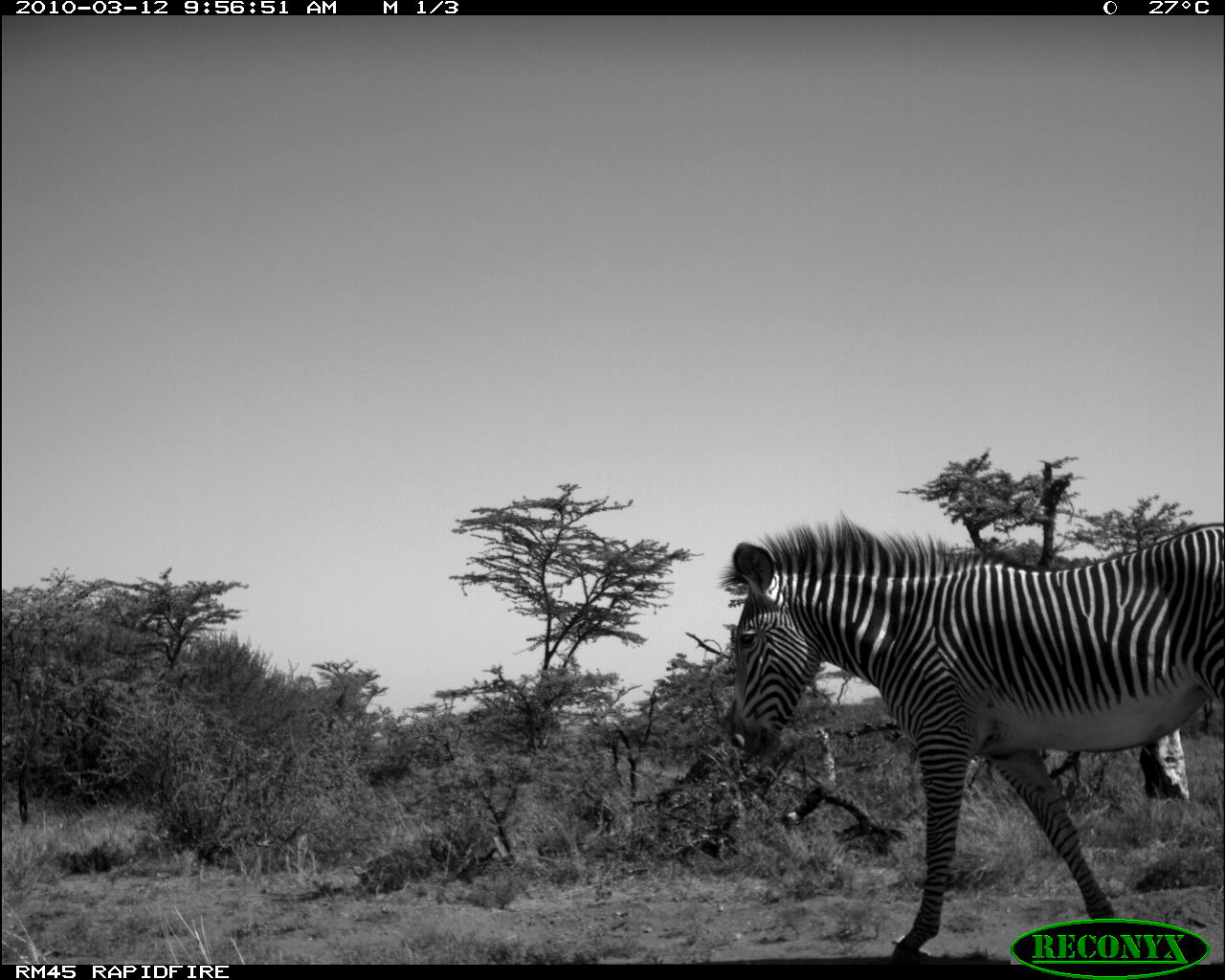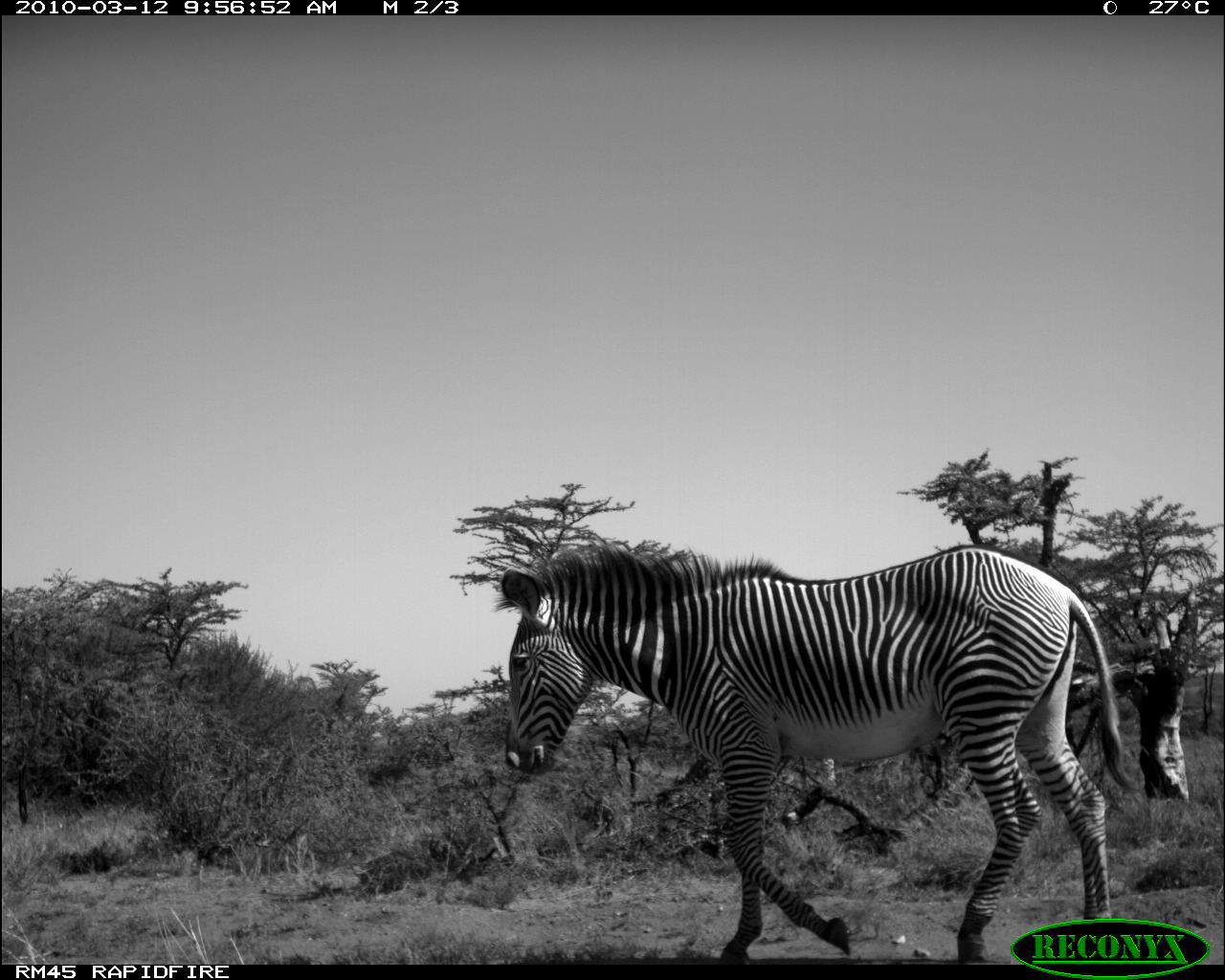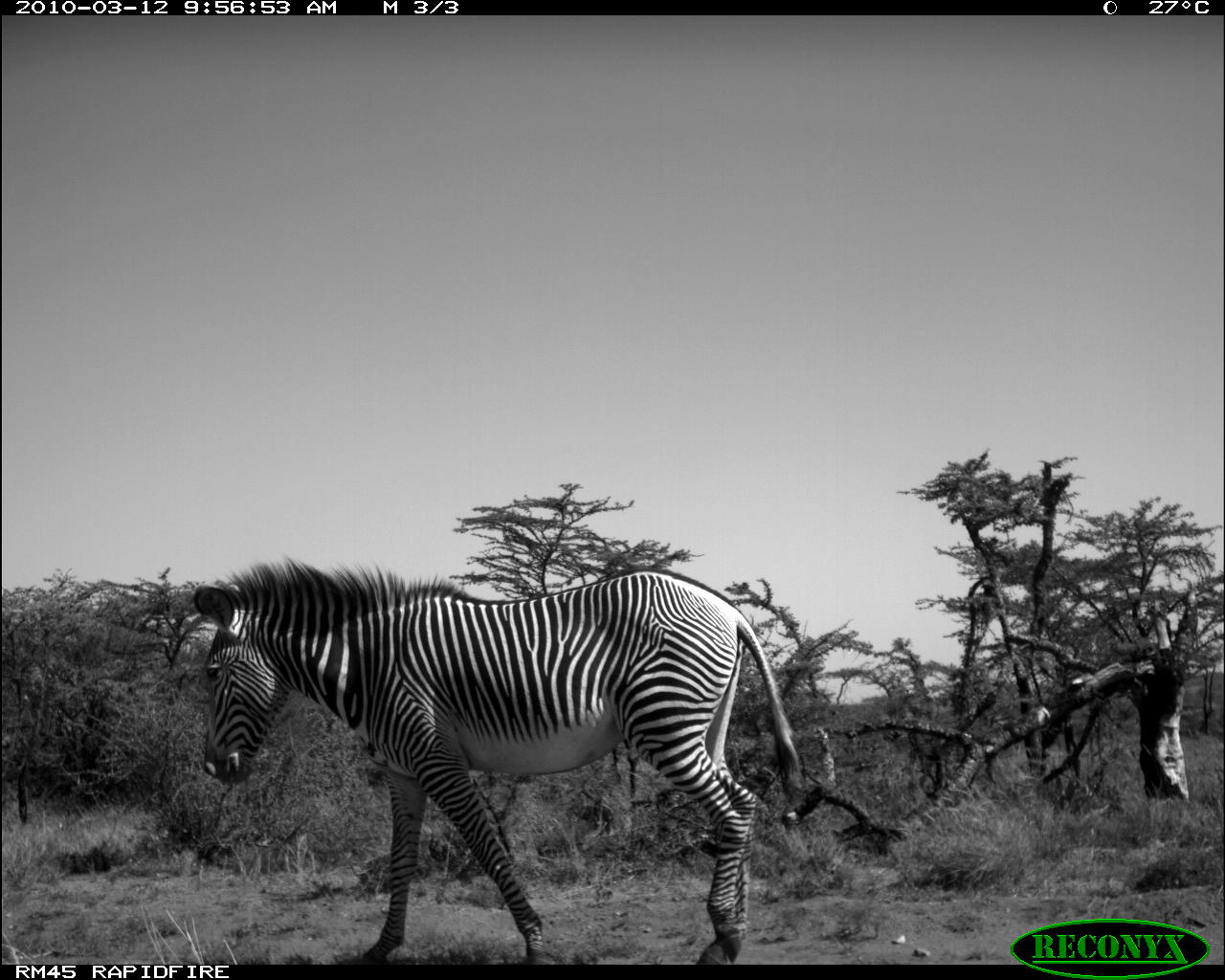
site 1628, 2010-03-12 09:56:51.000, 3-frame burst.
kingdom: Animalia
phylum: Chordata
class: Mammalia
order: Perissodactyla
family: Equidae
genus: Equus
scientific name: Equus grevyi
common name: grévy's zebra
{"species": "Equus grevyi (grévy's zebra)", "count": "1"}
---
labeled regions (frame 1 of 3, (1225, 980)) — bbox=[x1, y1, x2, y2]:
equus grevyi: bbox=[709, 510, 1225, 956]